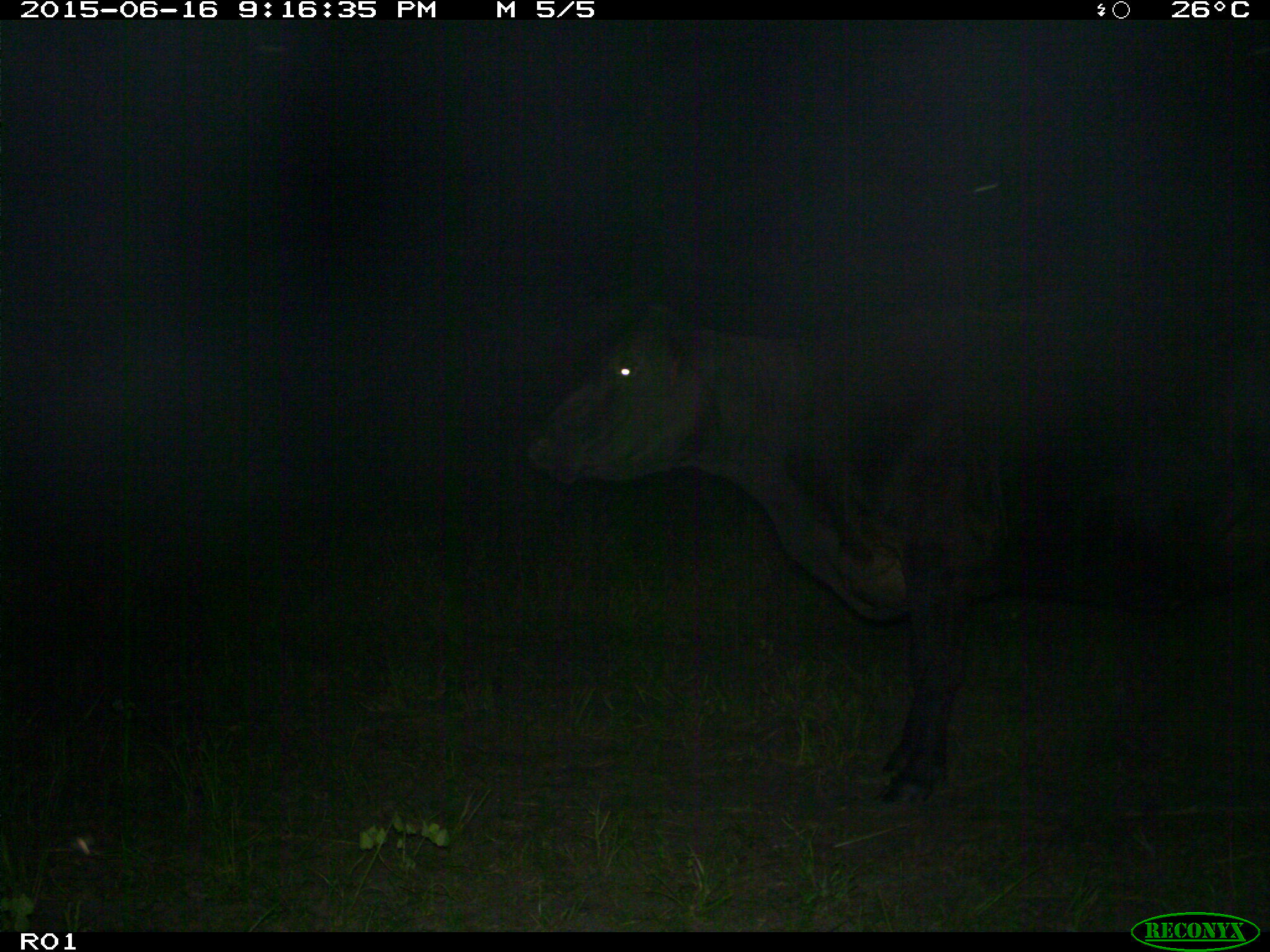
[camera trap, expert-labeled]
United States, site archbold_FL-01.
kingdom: Animalia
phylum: Chordata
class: Mammalia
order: Artiodactyla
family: Bovidae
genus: Bos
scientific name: Bos taurus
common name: domestic cow